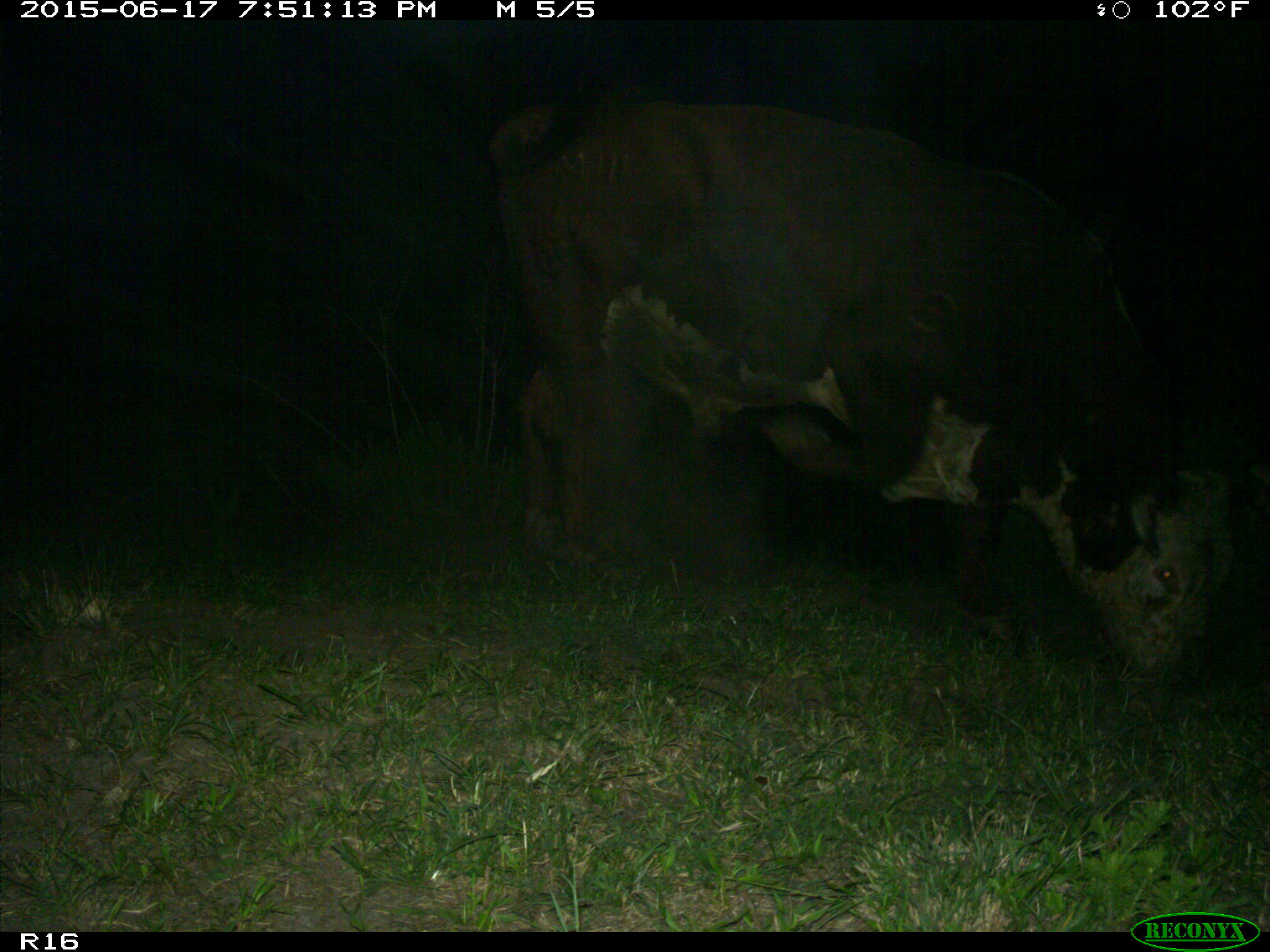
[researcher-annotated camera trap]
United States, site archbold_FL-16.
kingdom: Animalia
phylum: Chordata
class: Mammalia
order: Artiodactyla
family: Bovidae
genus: Bos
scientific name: Bos taurus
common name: domestic cow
Bos taurus (domestic cow).